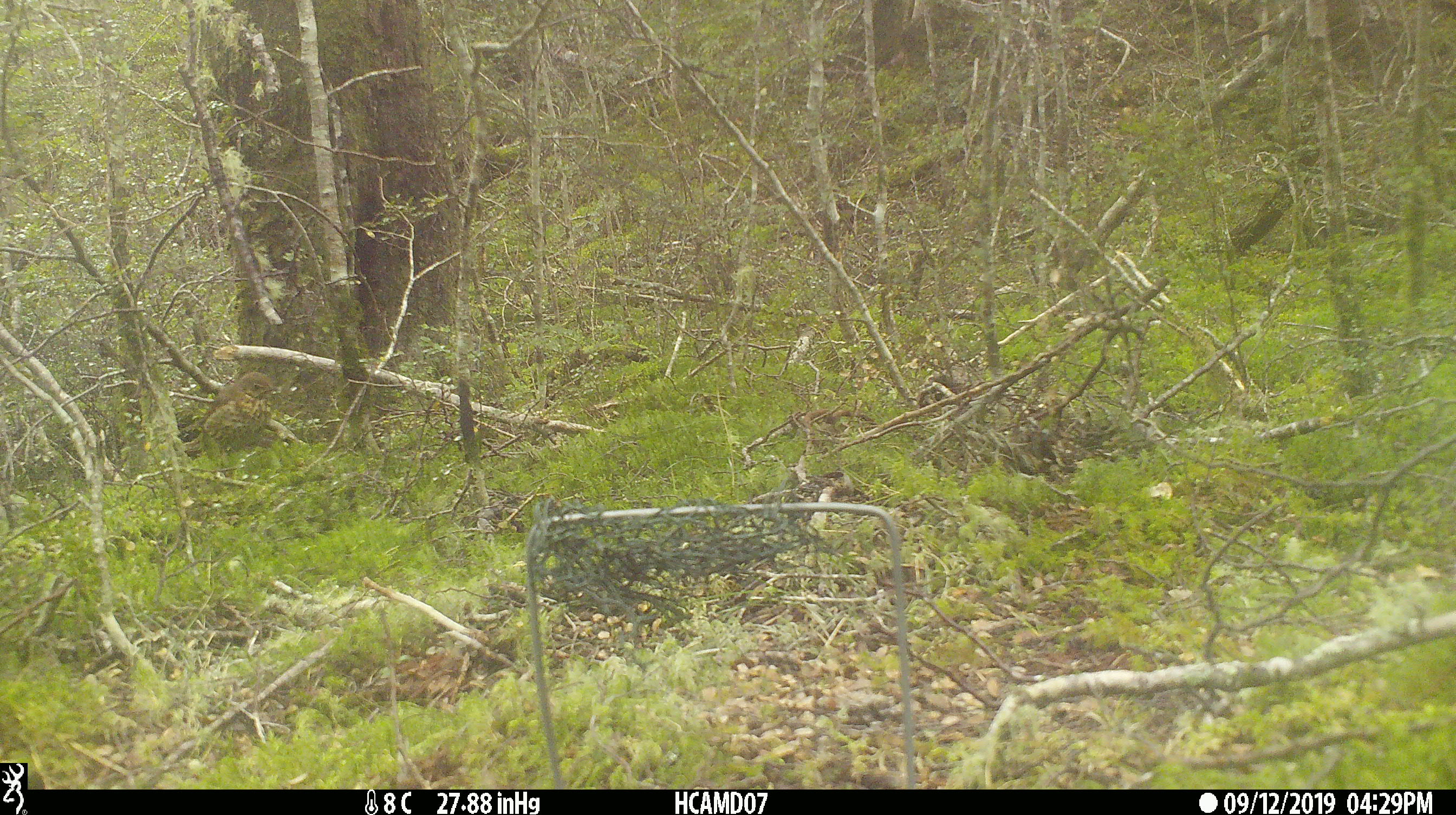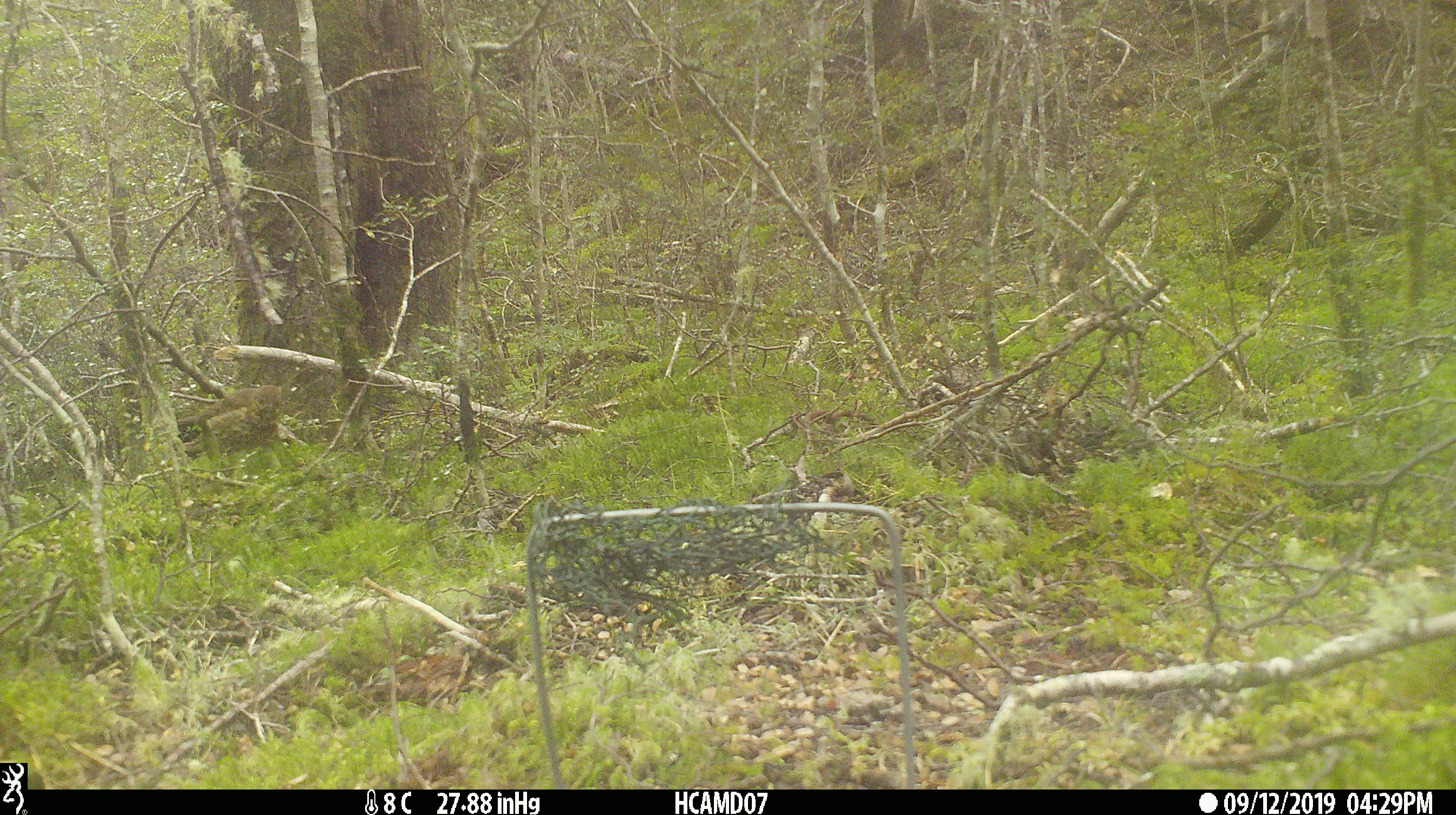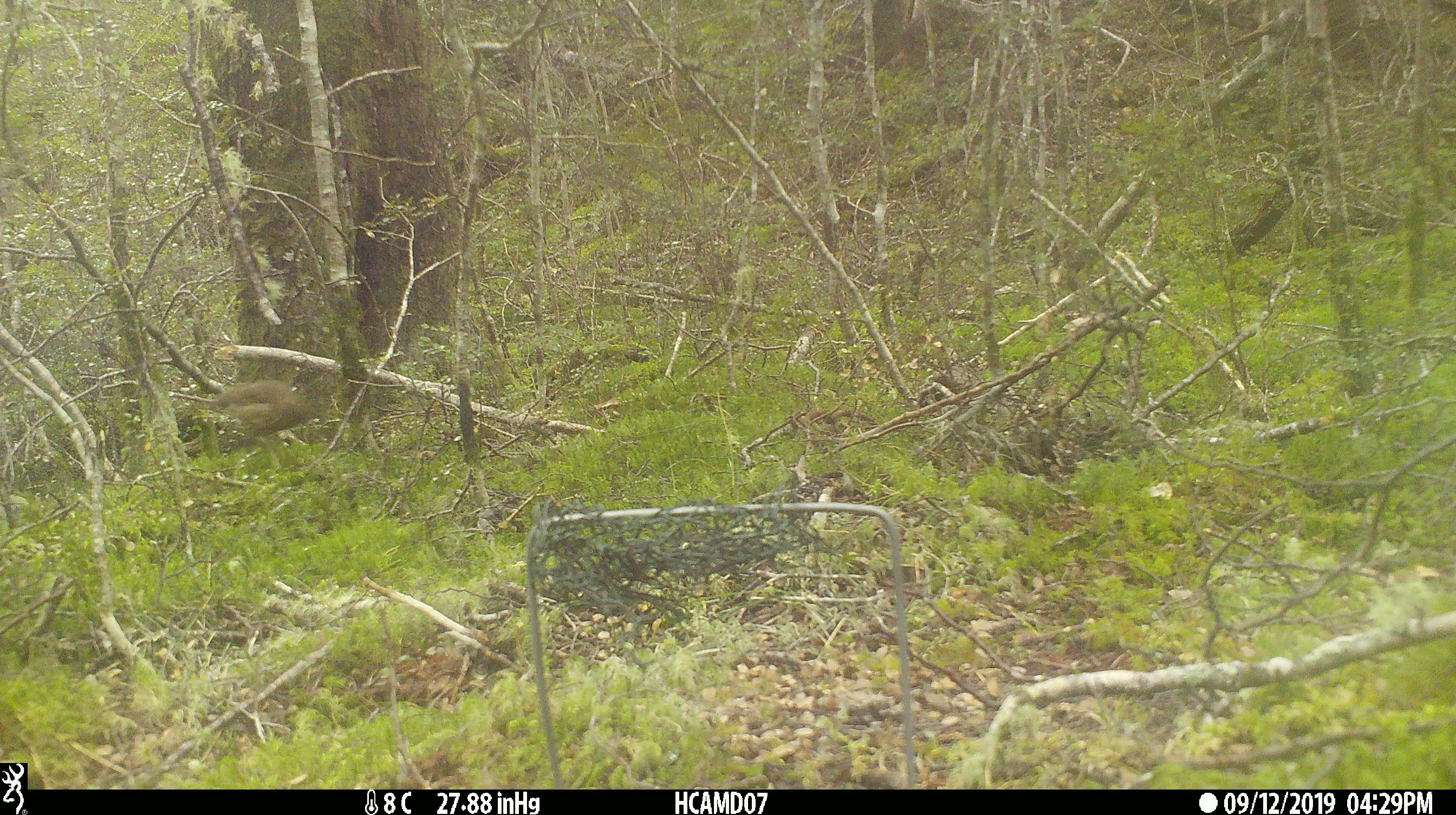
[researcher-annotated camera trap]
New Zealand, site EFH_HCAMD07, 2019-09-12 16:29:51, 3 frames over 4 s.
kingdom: Animalia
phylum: Chordata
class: Aves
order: Passeriformes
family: Turdidae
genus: Turdus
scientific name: Turdus philomelos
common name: song thrush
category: thrush